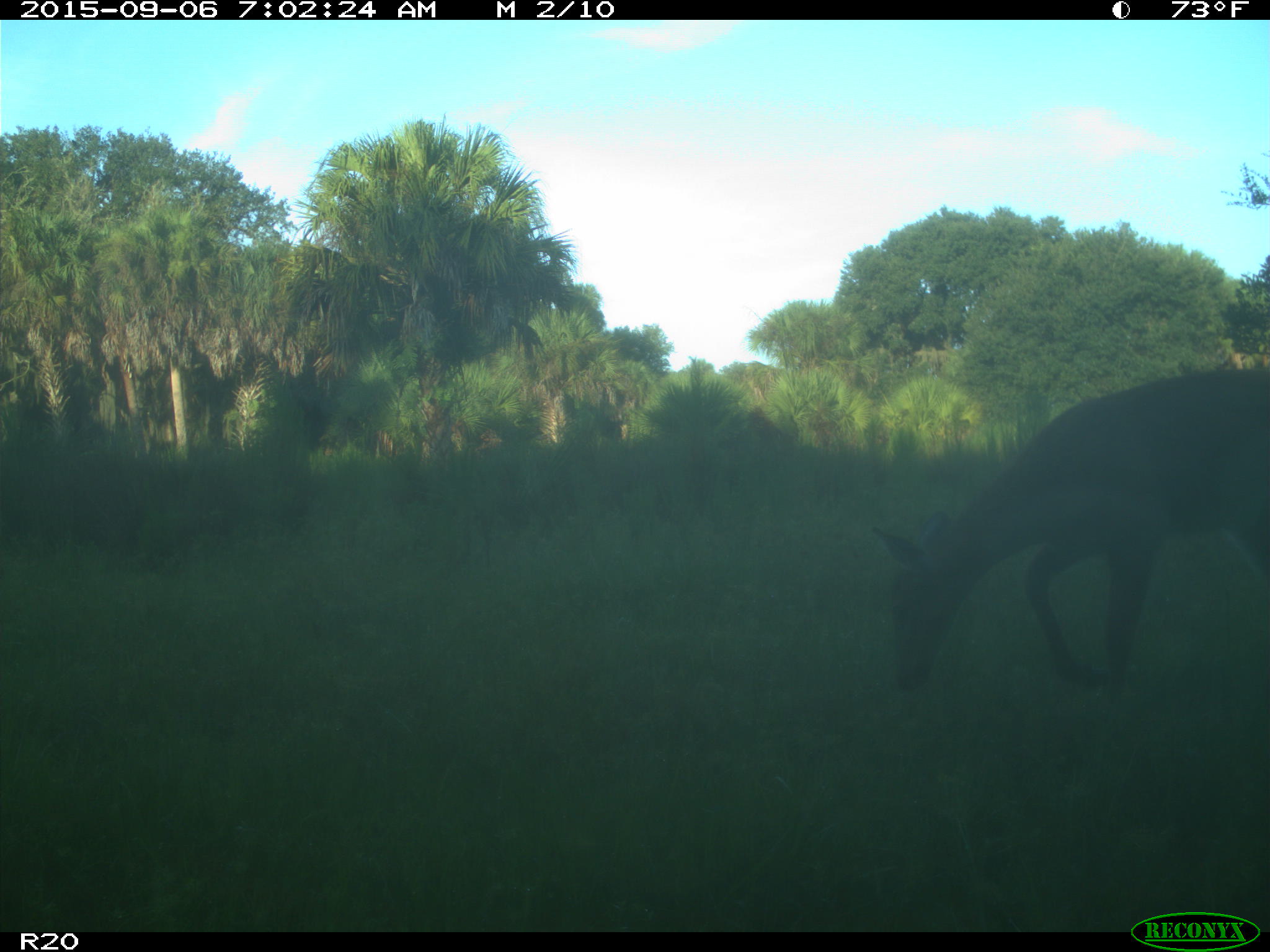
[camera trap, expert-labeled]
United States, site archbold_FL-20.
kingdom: Animalia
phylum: Chordata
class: Mammalia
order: Artiodactyla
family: Cervidae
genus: Odocoileus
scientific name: Odocoileus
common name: deer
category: unidentified deer